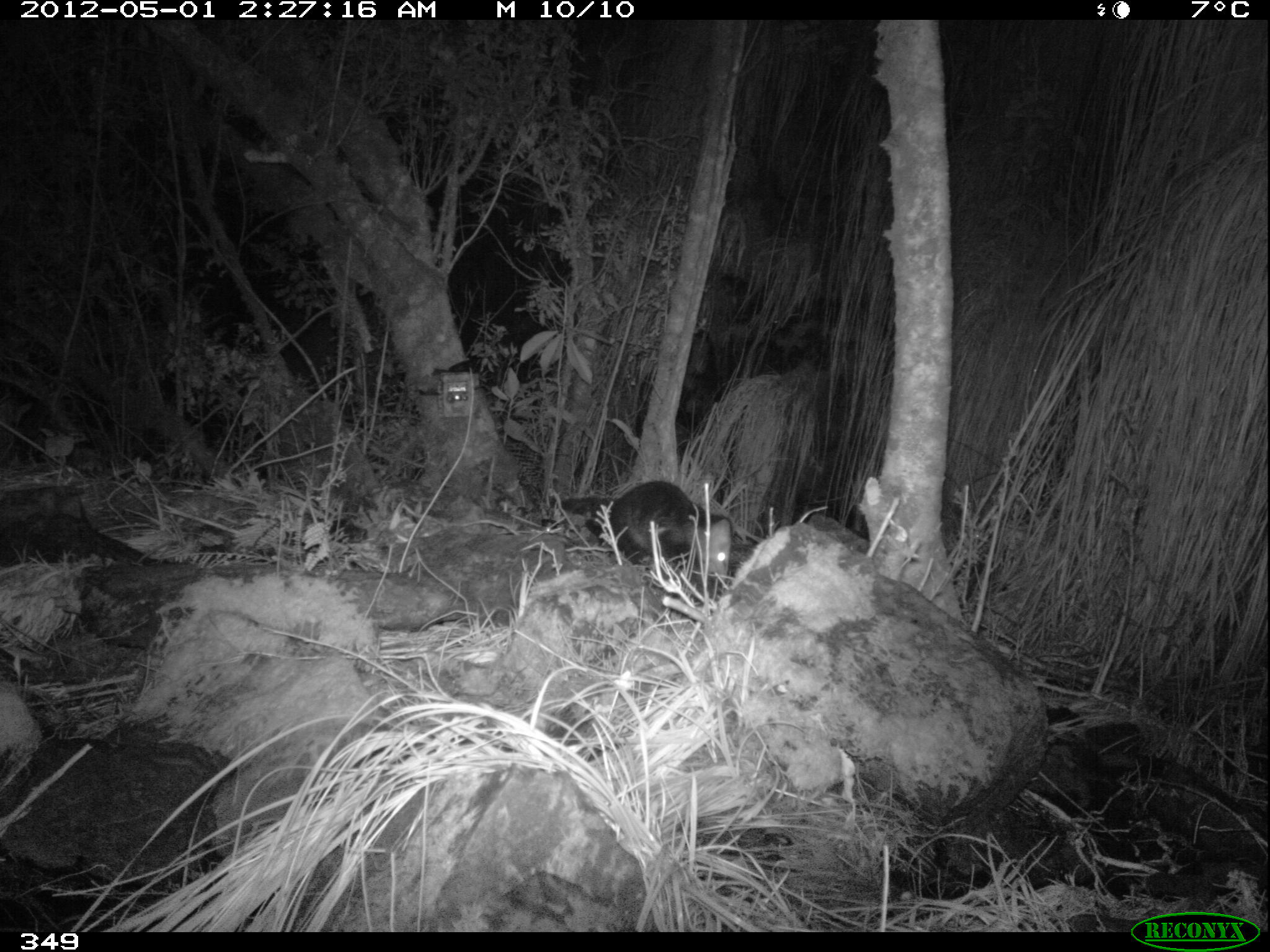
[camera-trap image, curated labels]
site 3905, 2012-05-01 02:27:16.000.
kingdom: Animalia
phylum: Chordata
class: Mammalia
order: Didelphimorphia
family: Didelphidae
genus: Didelphis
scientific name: Didelphis pernigra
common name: andean white-eared opossum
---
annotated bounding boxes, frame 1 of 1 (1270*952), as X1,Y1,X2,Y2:
didelphis pernigra: 550,479,732,584